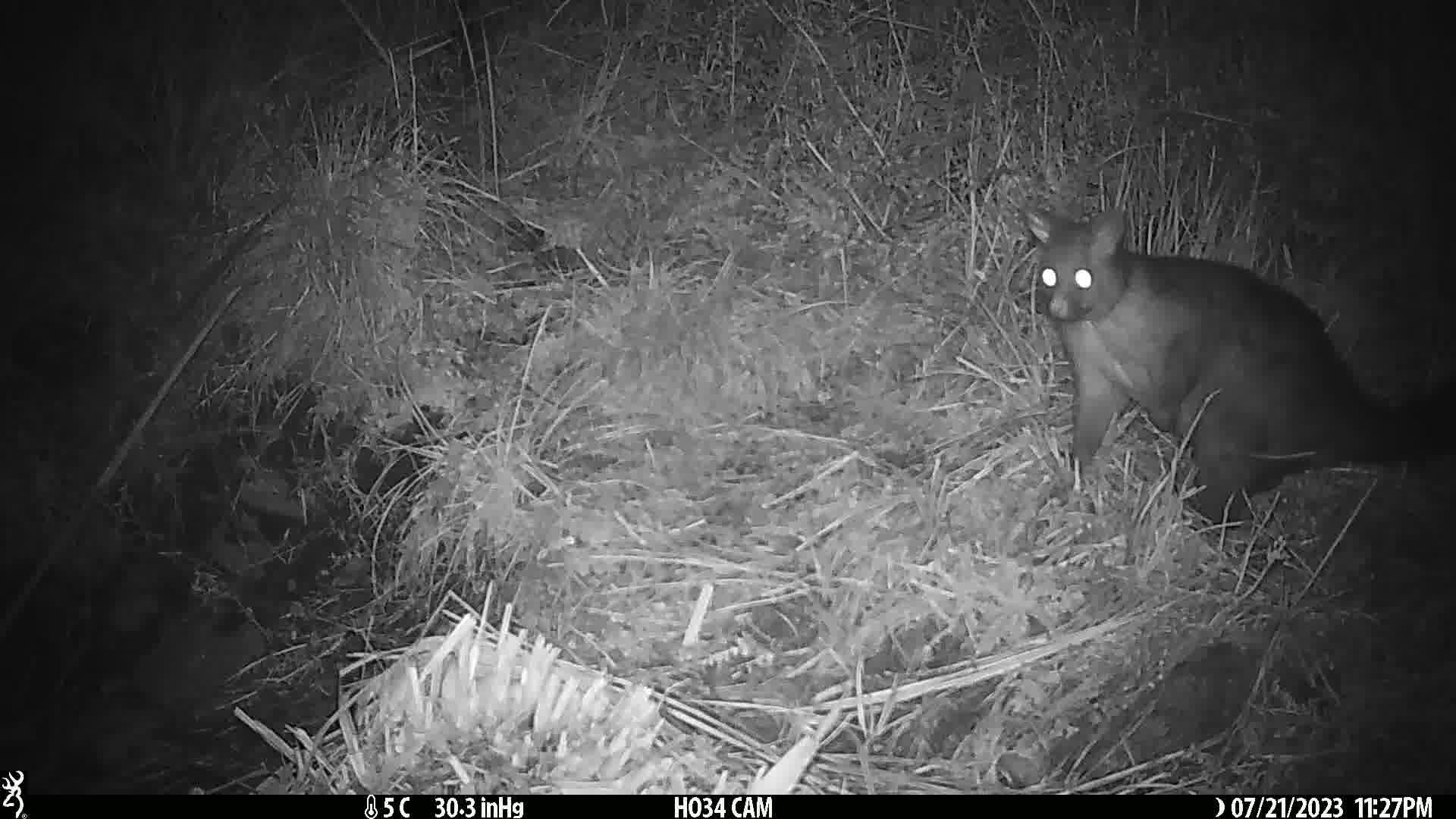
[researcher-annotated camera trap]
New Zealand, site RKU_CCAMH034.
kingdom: Animalia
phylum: Chordata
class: Mammalia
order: Diprotodontia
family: Phalangeridae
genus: Trichosurus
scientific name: Trichosurus vulpecula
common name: common brushtail possum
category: possum